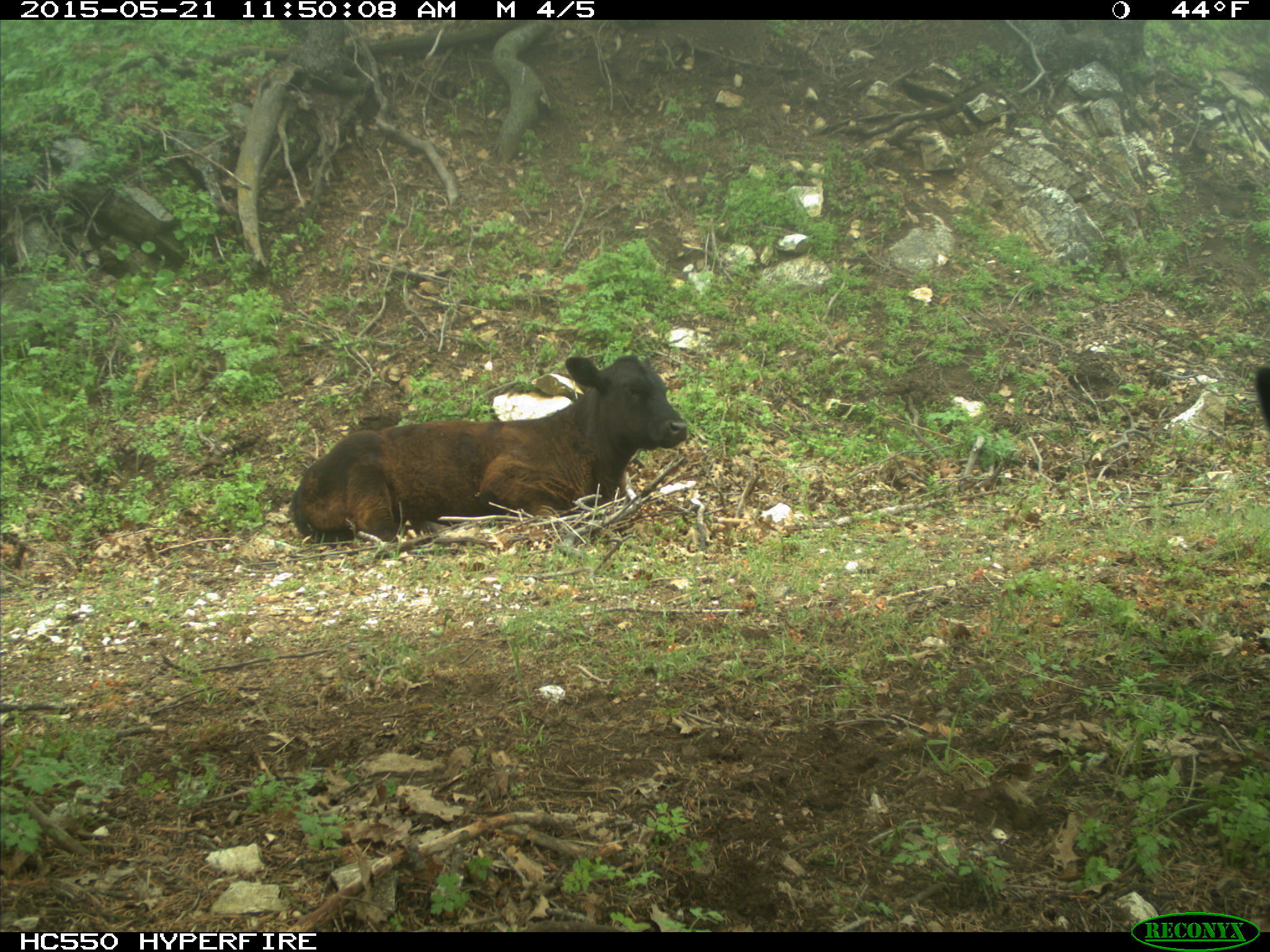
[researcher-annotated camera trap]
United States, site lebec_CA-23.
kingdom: Animalia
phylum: Chordata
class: Mammalia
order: Artiodactyla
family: Bovidae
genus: Bos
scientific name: Bos taurus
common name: domestic cow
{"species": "Bos taurus (domestic cow)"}